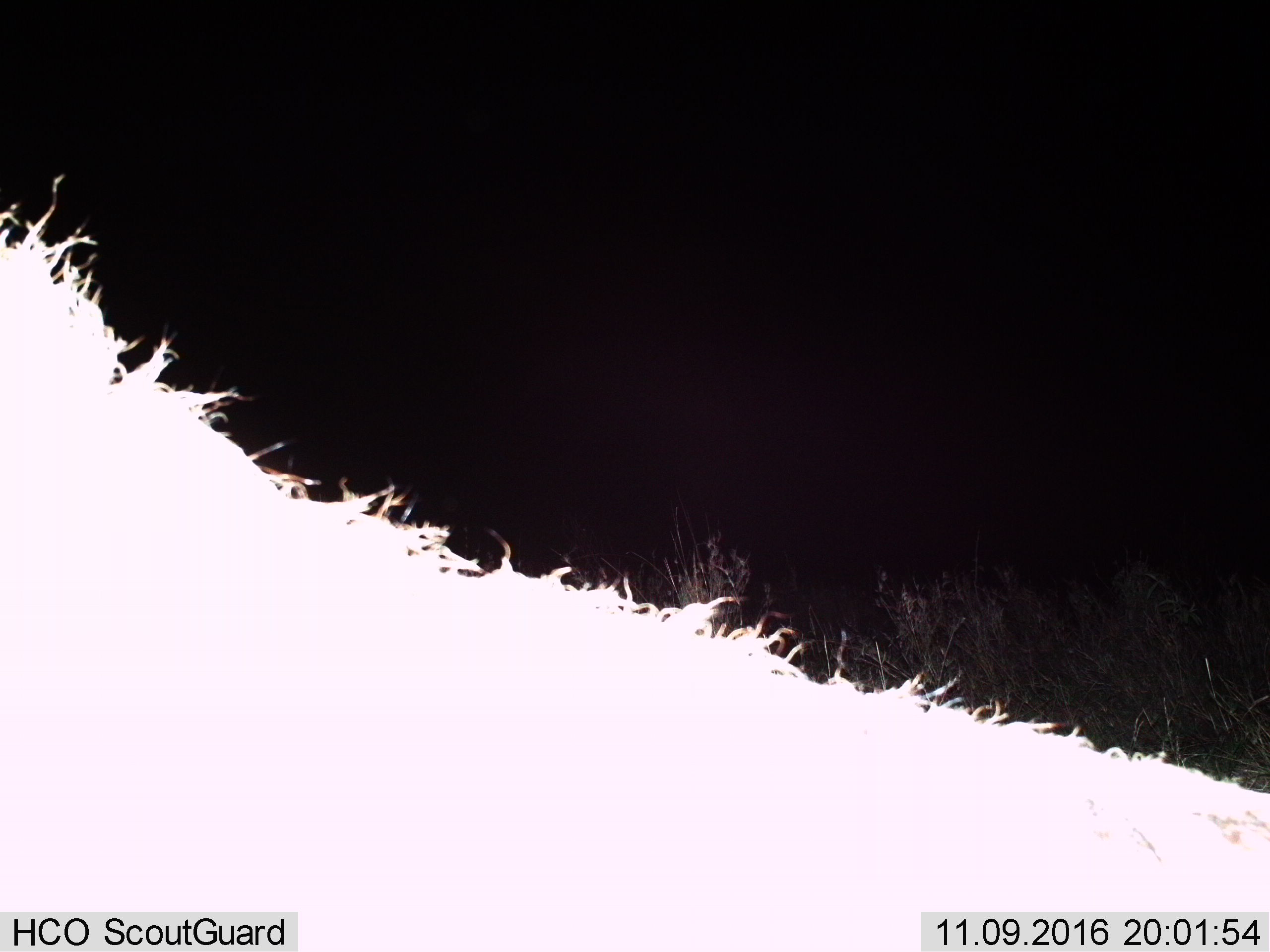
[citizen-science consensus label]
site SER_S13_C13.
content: unidentified animal